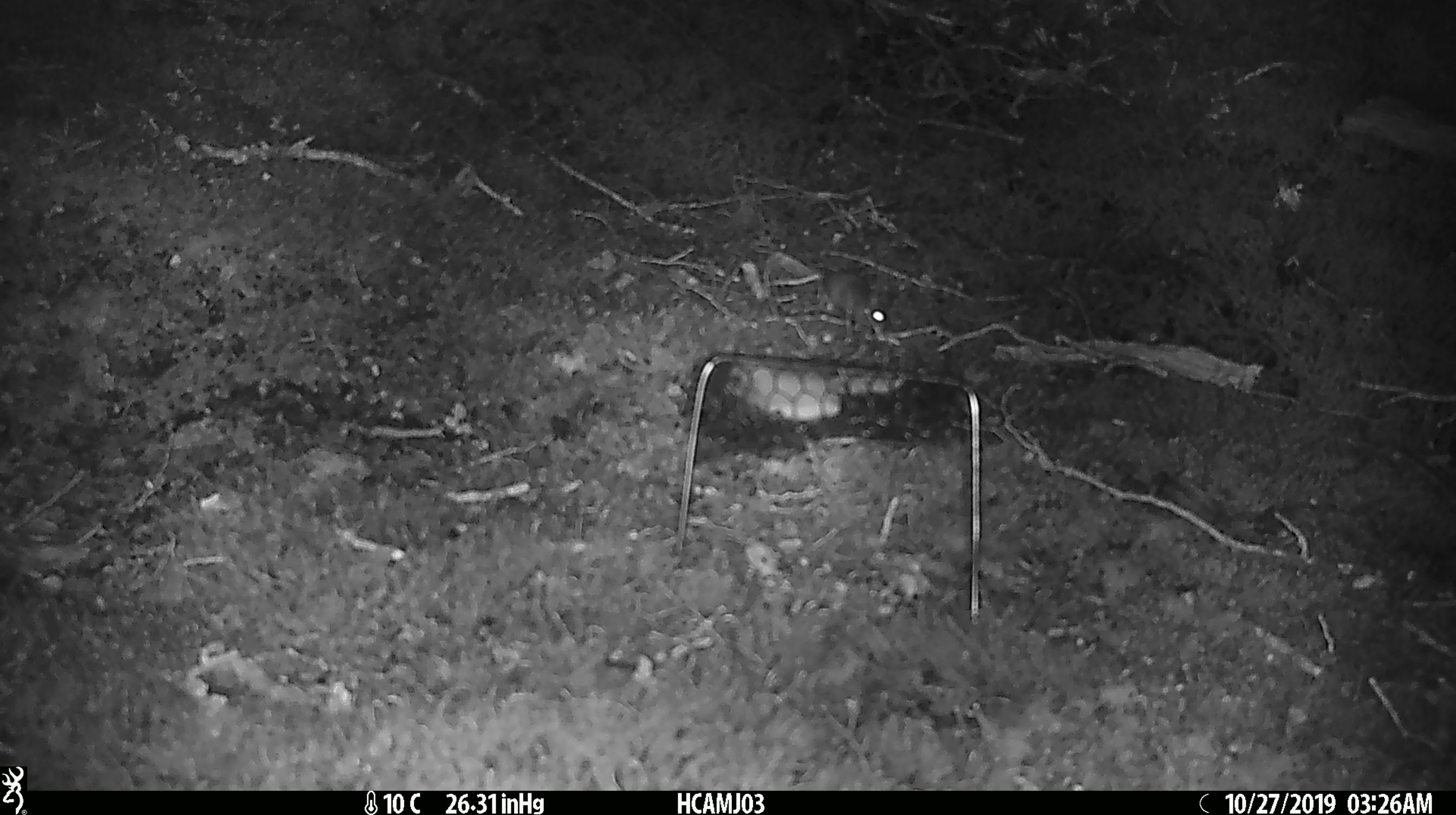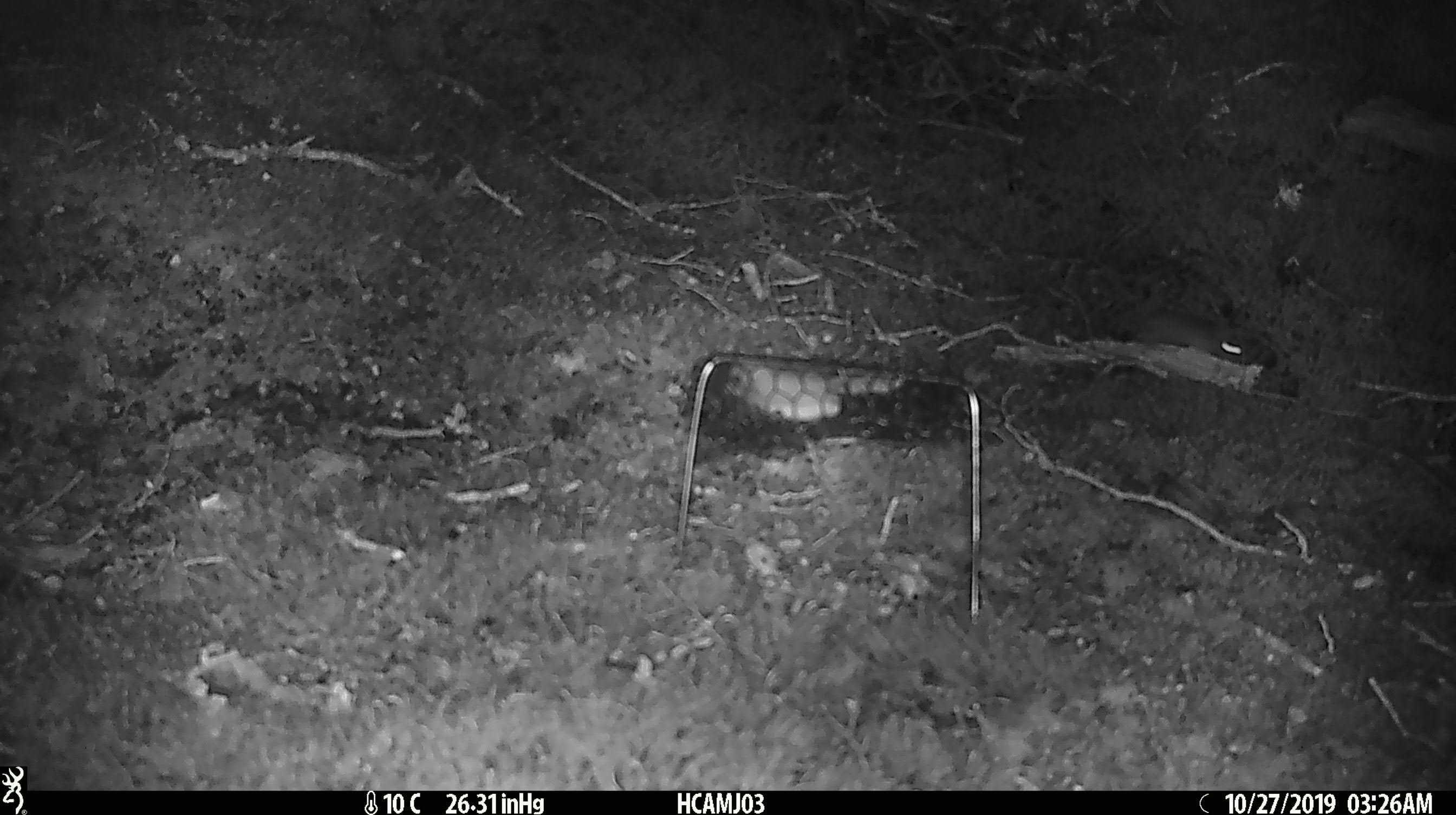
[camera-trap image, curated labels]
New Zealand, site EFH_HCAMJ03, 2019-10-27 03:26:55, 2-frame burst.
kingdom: Animalia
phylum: Chordata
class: Mammalia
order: Rodentia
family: Muridae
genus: Mus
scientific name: Mus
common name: mouse